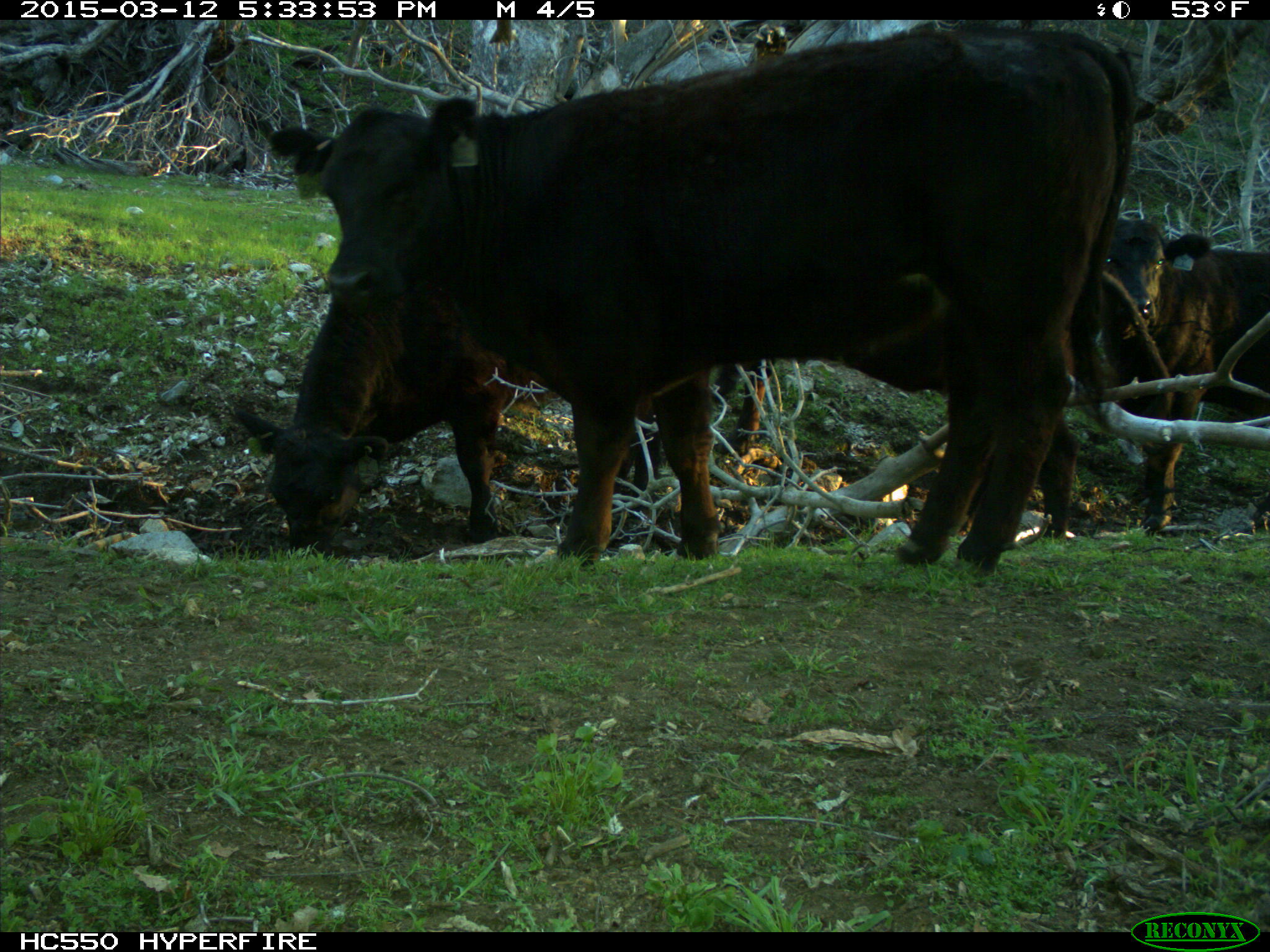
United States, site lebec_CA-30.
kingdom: Animalia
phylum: Chordata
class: Mammalia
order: Artiodactyla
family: Bovidae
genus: Bos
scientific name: Bos taurus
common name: domestic cow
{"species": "Bos taurus (domestic cow)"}